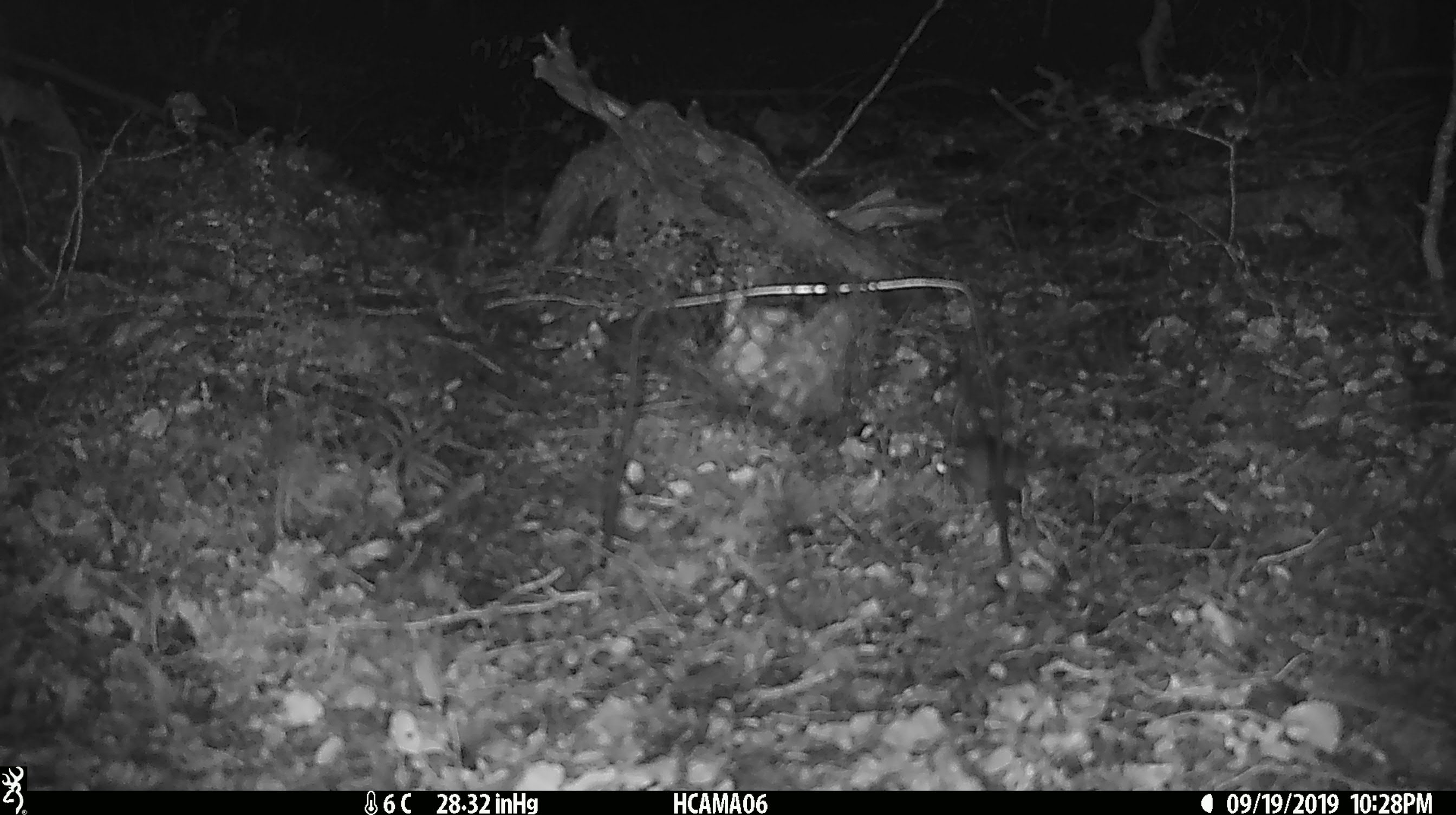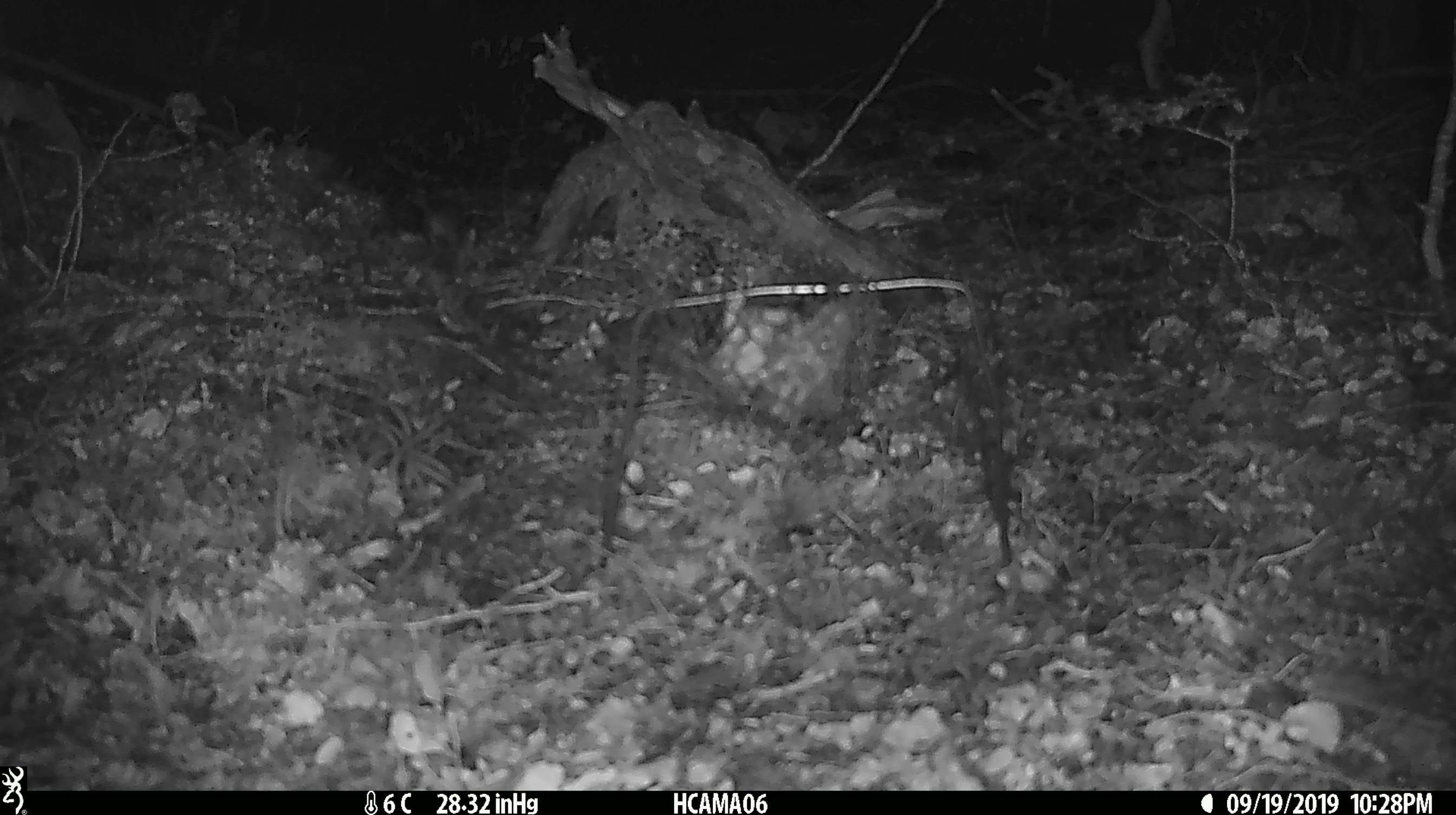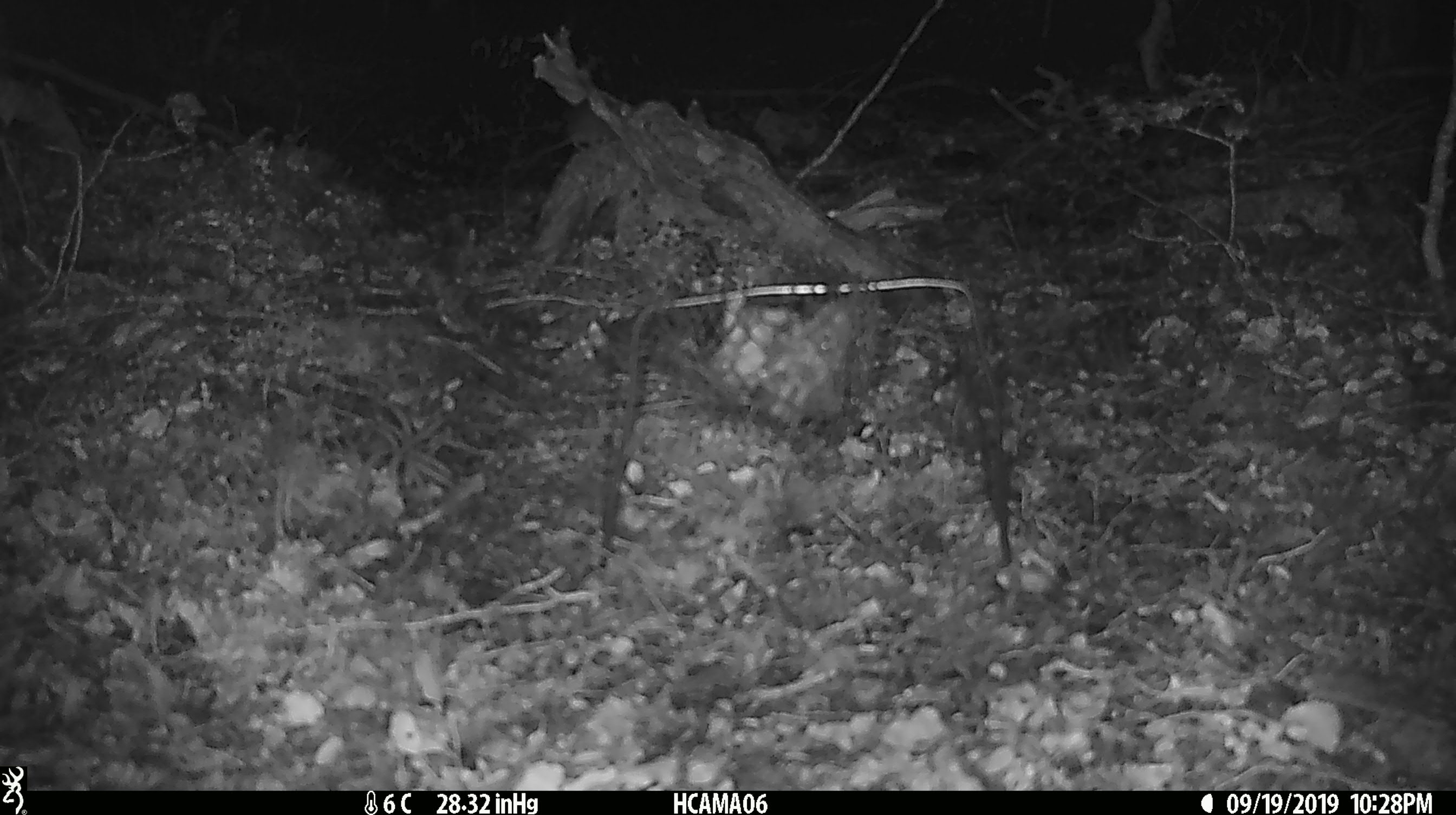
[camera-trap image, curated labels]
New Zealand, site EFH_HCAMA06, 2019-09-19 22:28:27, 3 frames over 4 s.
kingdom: Animalia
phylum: Chordata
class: Mammalia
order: Rodentia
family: Muridae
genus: Mus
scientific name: Mus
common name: mouse